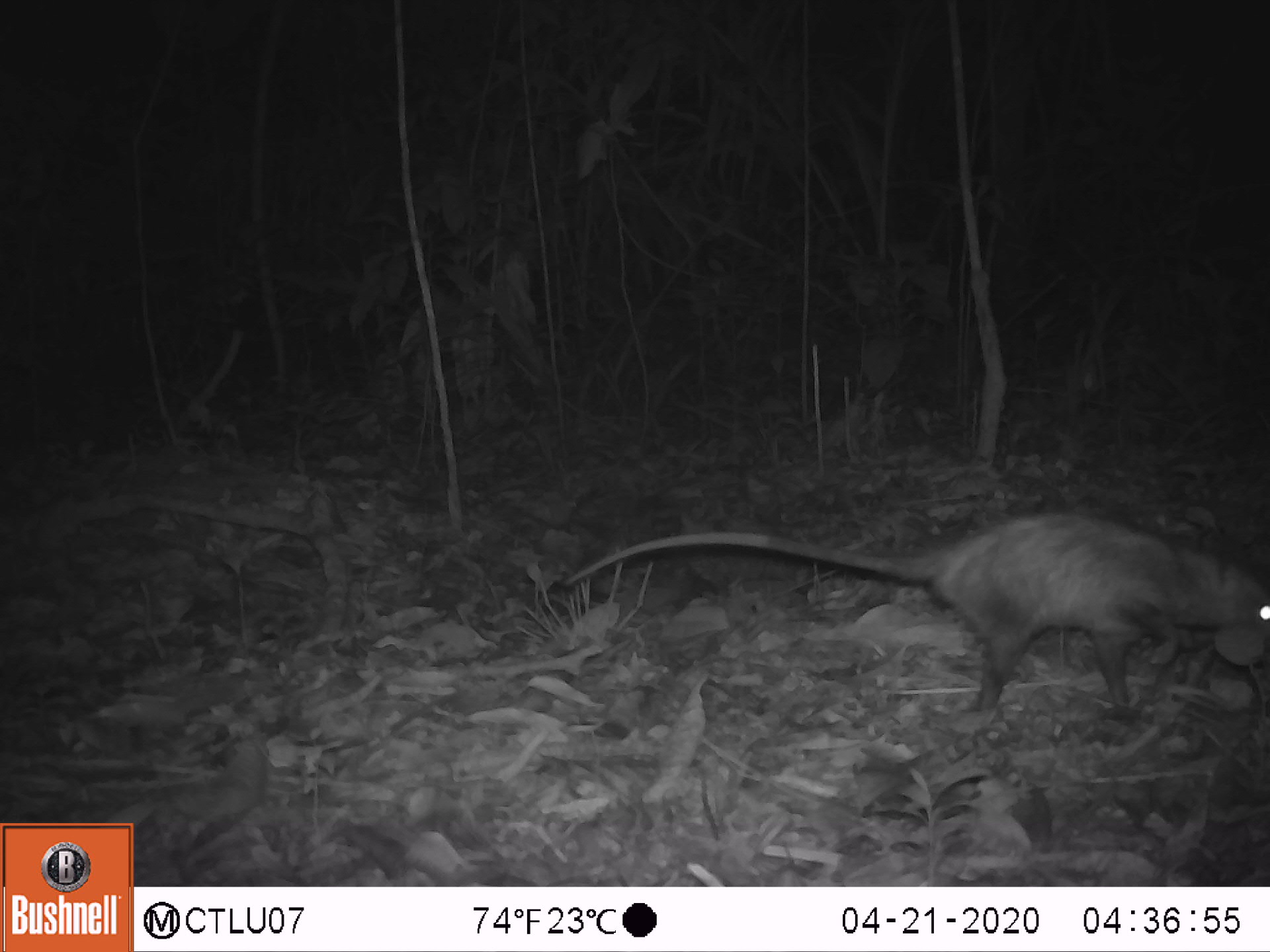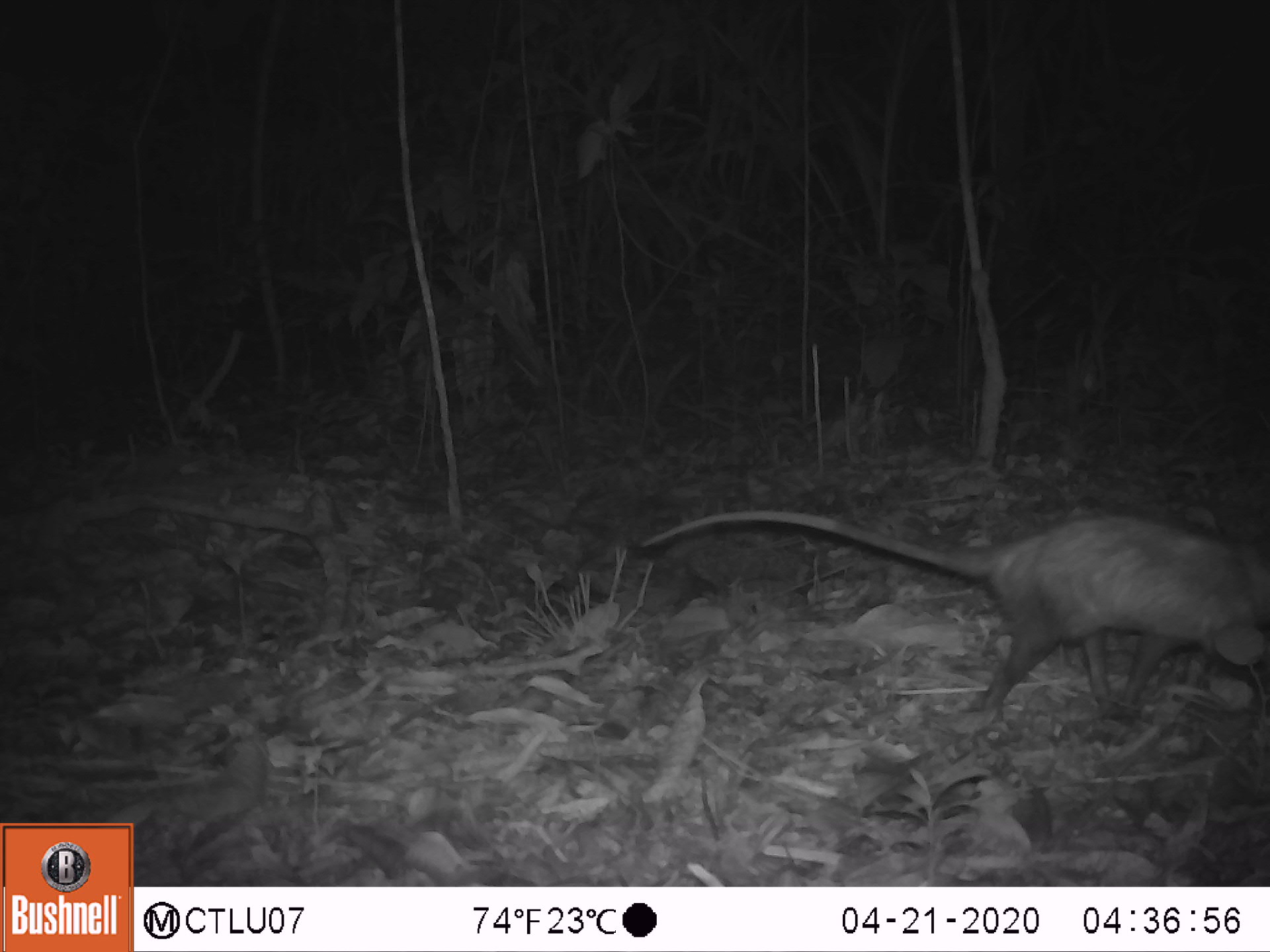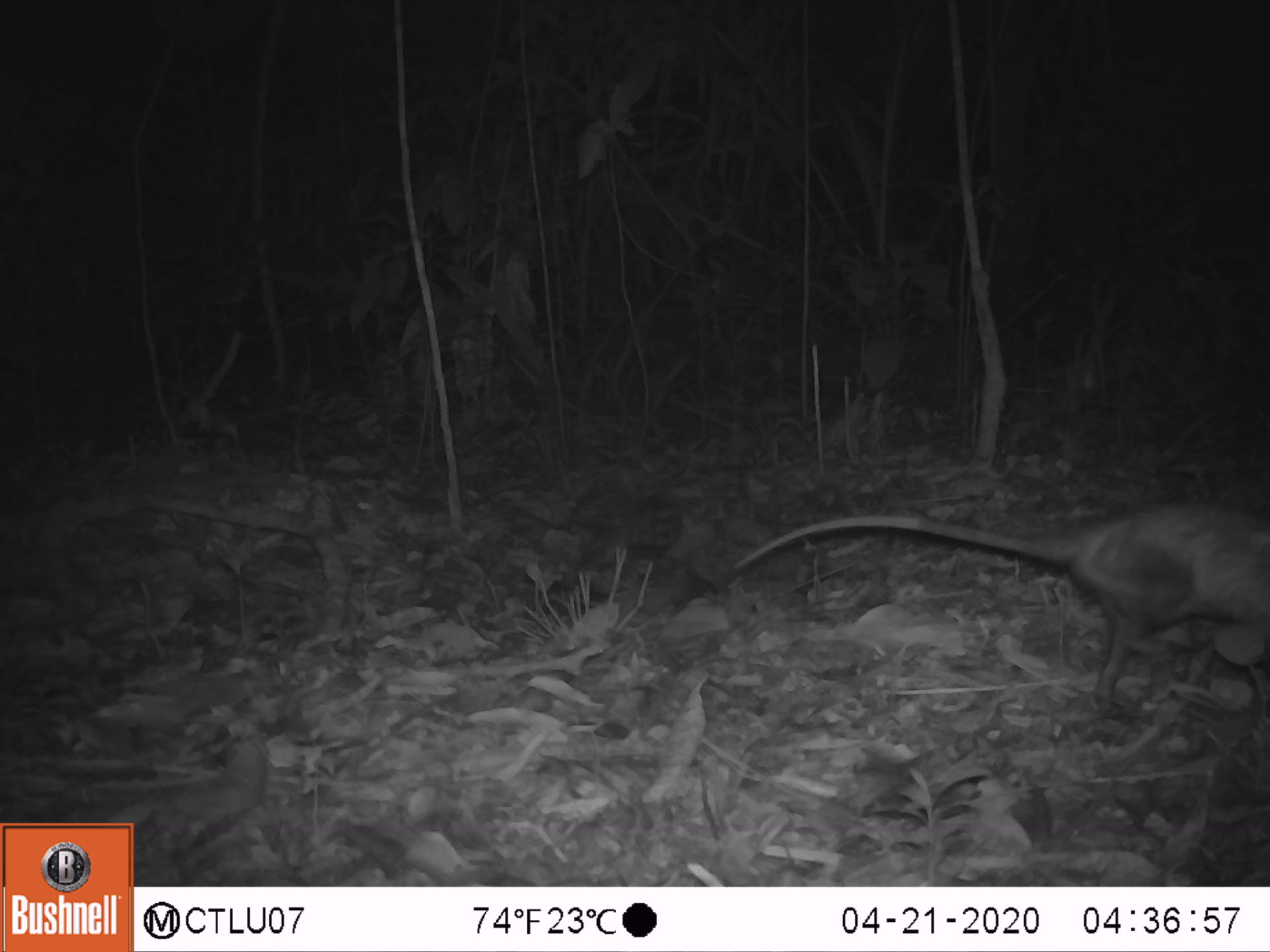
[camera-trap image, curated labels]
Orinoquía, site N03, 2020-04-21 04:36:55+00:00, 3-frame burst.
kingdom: Animalia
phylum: Chordata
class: Mammalia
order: Didelphimorphia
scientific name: Didelphimorphia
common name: possum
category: unknown possum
Unknown possum (possum) (Didelphimorphia).